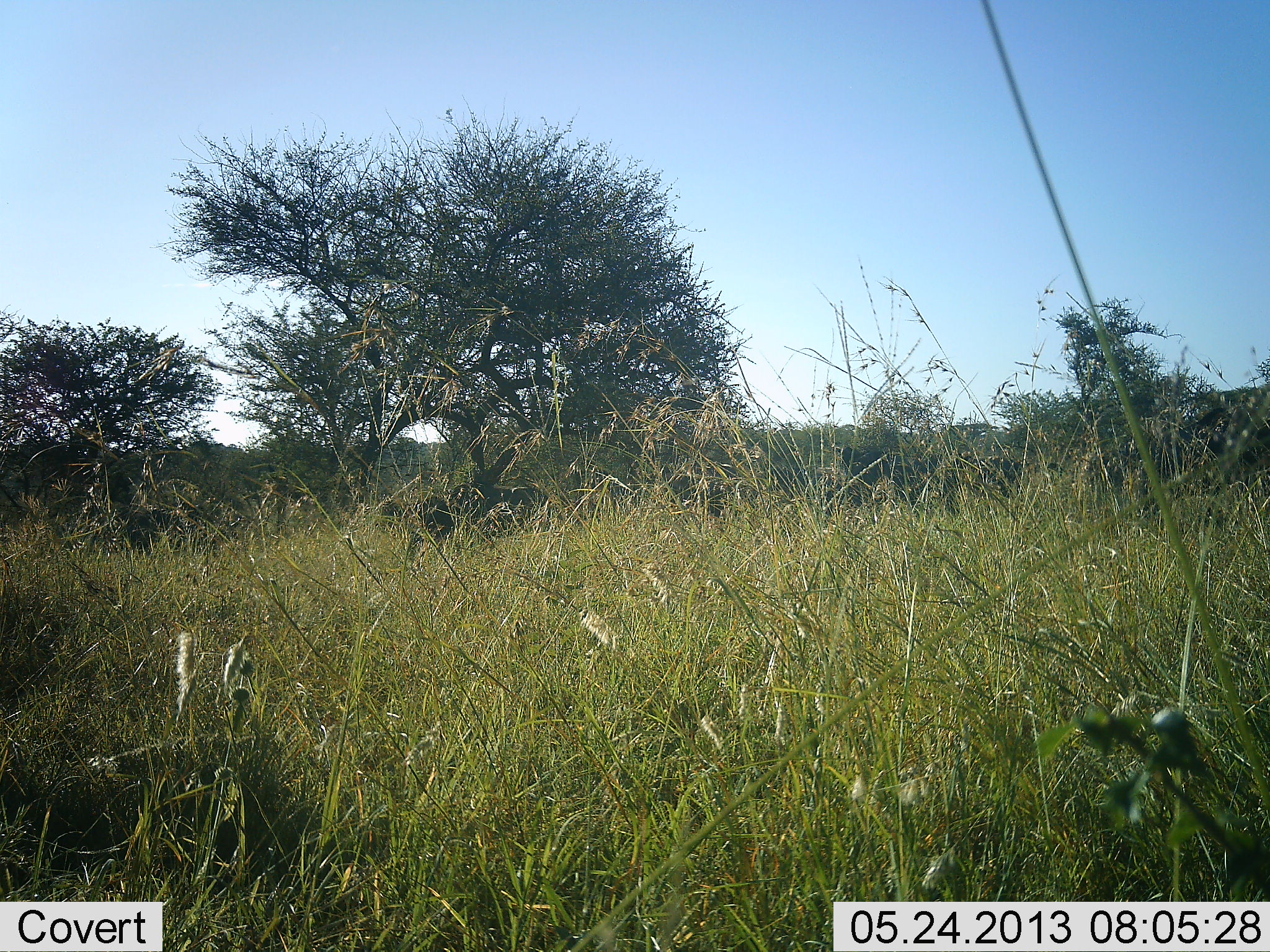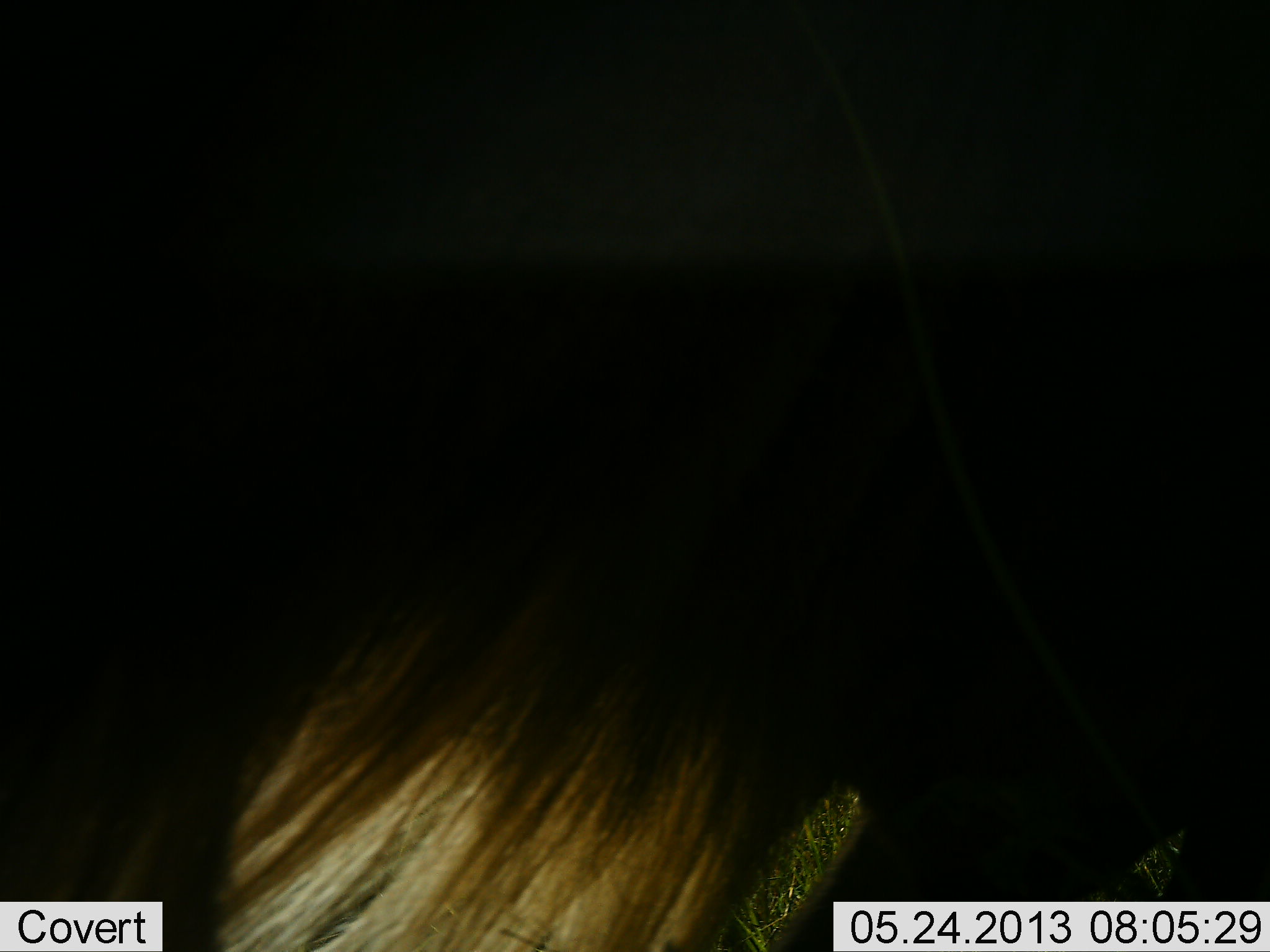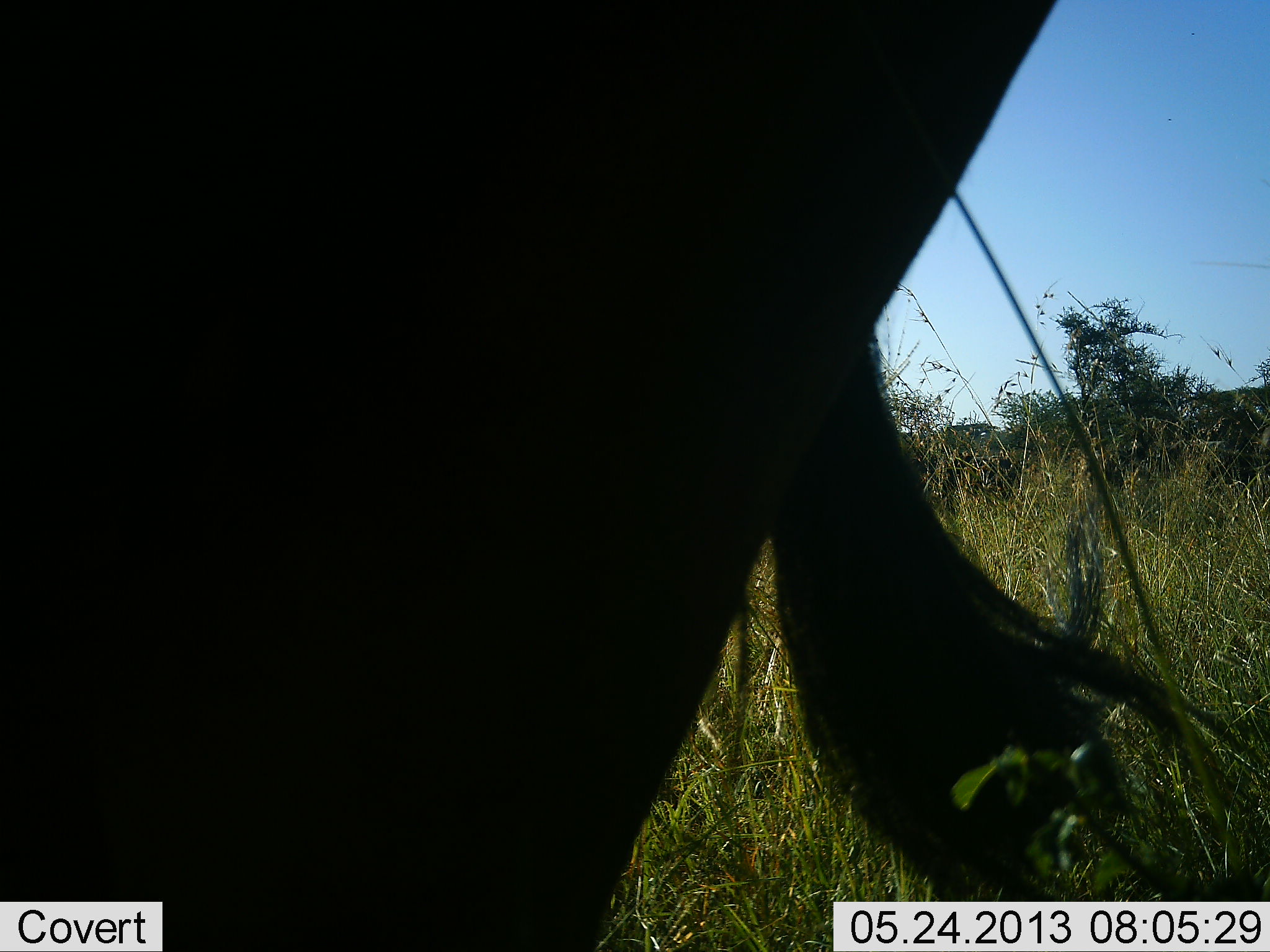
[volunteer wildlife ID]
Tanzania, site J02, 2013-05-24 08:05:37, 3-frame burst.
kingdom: Animalia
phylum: Chordata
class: Mammalia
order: Artiodactyla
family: Bovidae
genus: Connochaetes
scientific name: Connochaetes taurinus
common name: blue wildebeest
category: wildebeest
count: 1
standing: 19%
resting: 0%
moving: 81%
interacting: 0%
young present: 0%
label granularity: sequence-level